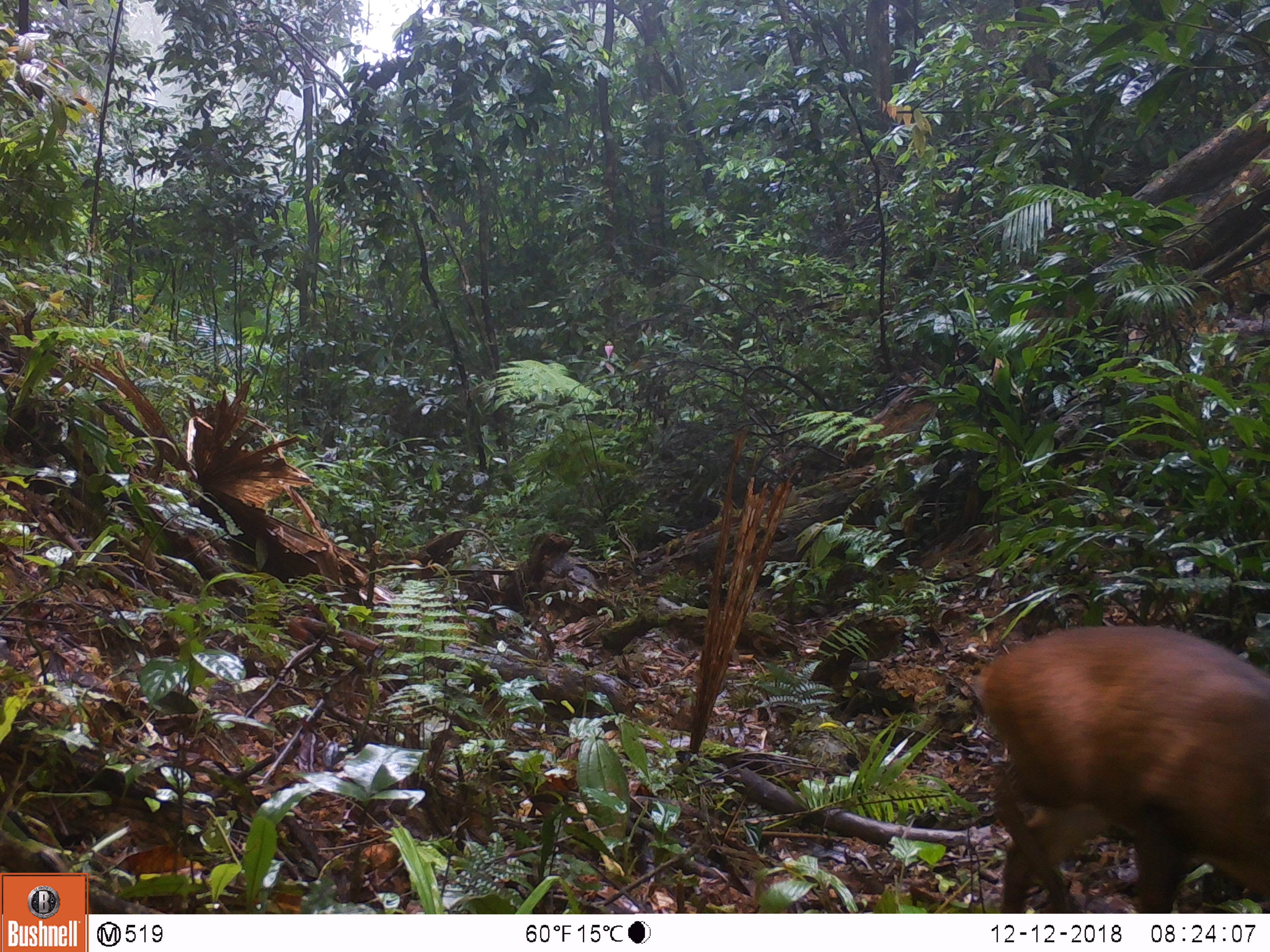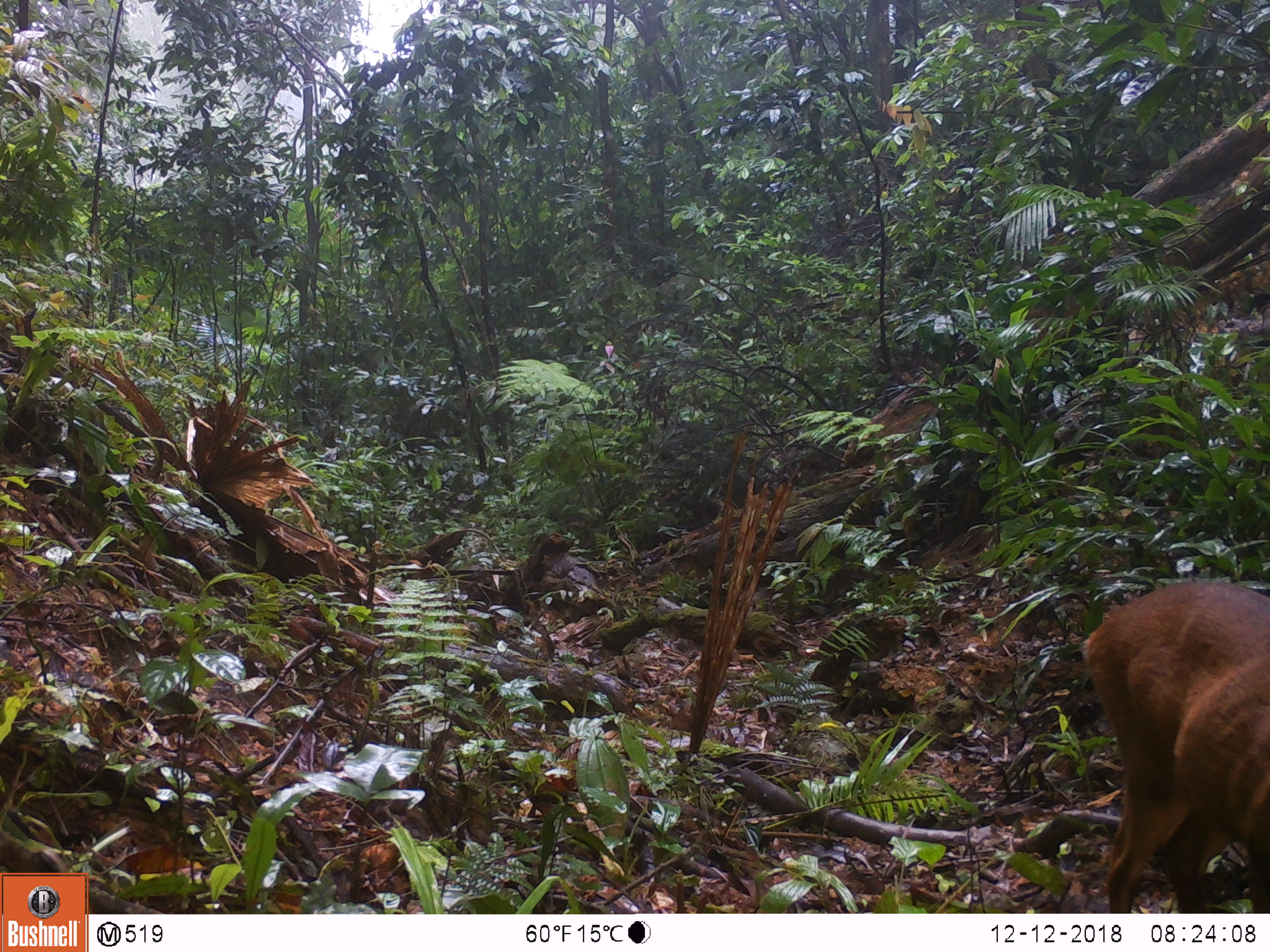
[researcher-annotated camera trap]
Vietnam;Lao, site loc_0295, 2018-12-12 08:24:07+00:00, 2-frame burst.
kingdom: Animalia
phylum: Chordata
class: Mammalia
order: Artiodactyla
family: Cervidae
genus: Muntiacus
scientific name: Muntiacus vuquangensis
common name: large-antlered muntjac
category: large antlered muntjac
Large antlered muntjac (large-antlered muntjac) (Muntiacus vuquangensis). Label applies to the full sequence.